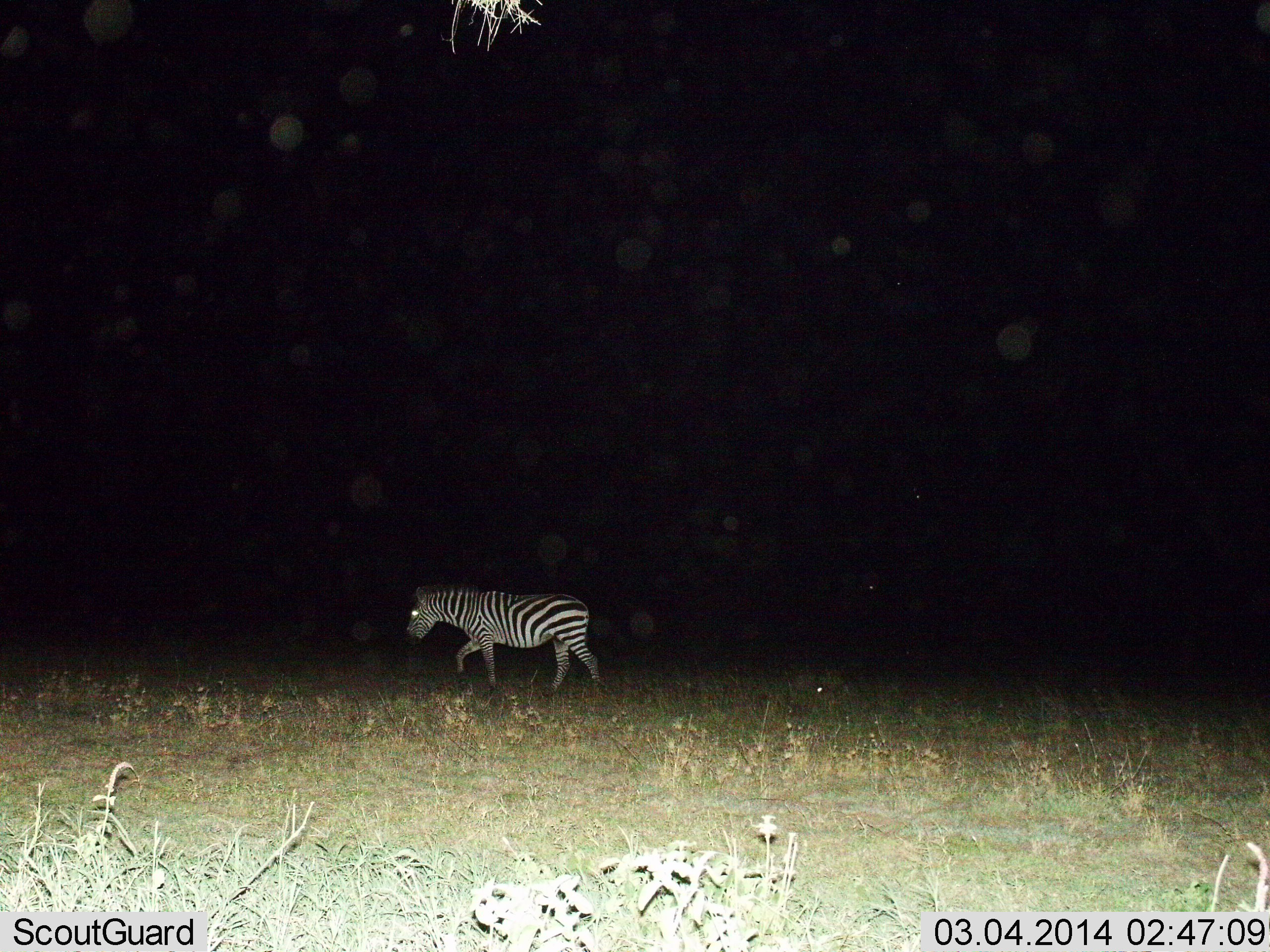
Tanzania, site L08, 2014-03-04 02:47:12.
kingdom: Animalia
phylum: Chordata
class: Mammalia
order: Perissodactyla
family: Equidae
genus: Equus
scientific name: Equus quagga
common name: plains zebra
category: zebra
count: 1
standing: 20%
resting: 10%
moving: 90%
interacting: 0%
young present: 10%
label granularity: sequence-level